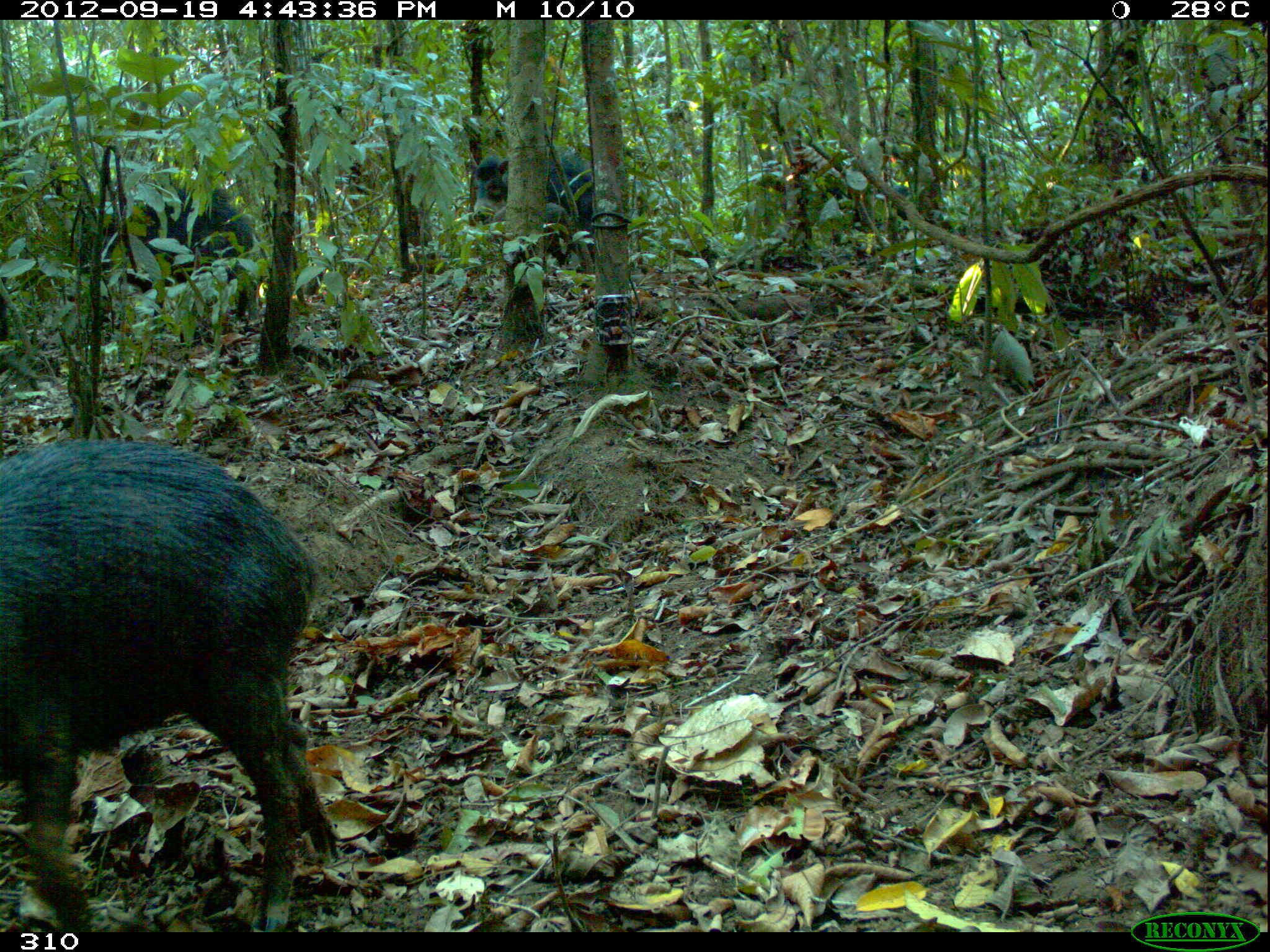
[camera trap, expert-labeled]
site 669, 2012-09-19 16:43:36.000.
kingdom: Animalia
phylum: Chordata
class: Mammalia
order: Artiodactyla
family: Tayassuidae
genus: Tayassu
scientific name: Tayassu pecari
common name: white-lipped peccary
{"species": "Tayassu pecari (white-lipped peccary)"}